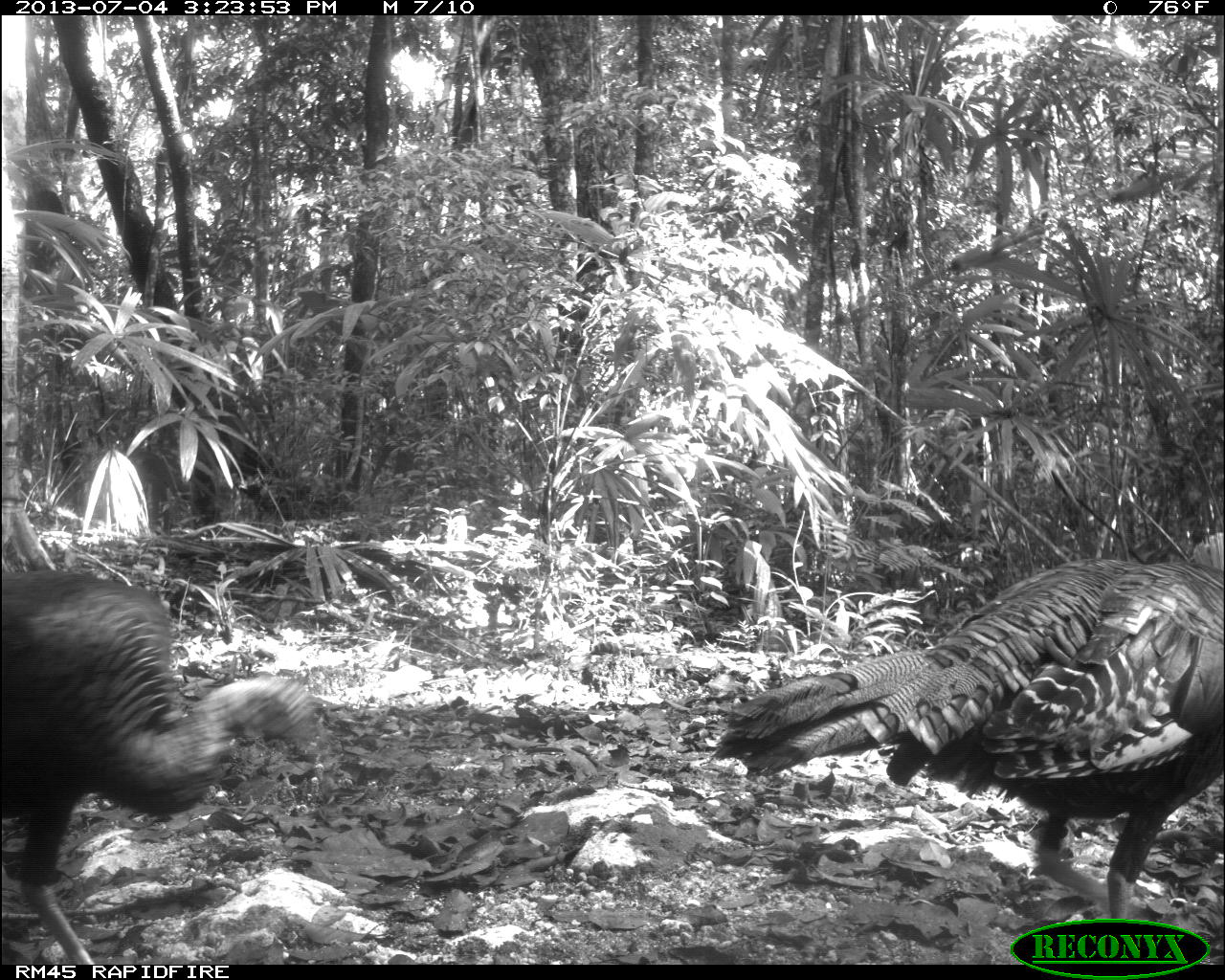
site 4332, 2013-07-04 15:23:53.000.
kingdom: Animalia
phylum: Chordata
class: Aves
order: Galliformes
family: Phasianidae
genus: Meleagris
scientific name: Meleagris ocellata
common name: ocellated turkey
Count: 2.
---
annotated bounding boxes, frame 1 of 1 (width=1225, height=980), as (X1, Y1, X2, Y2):
meleagris ocellata: (714, 529, 1225, 942); (5, 564, 320, 965)